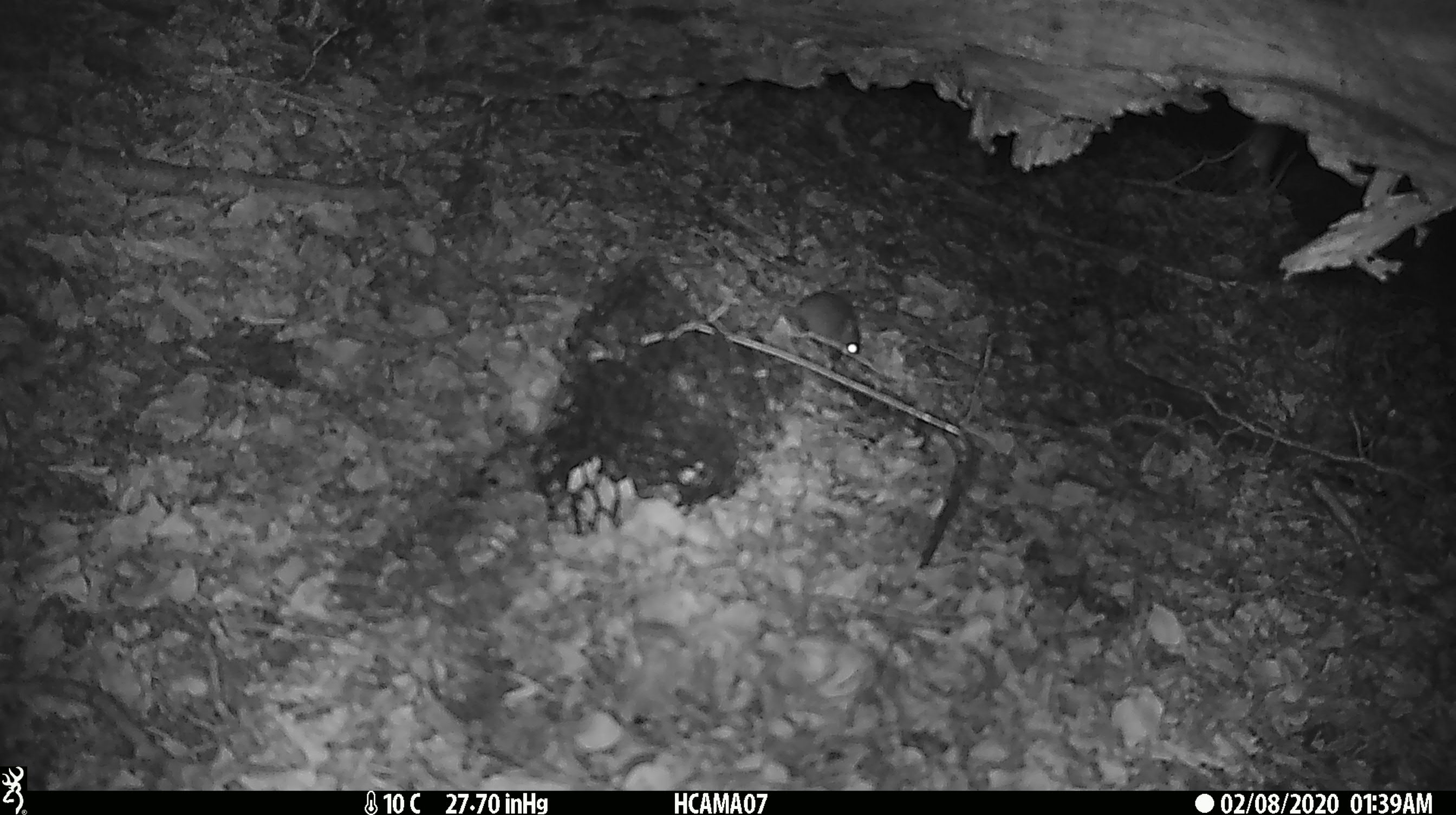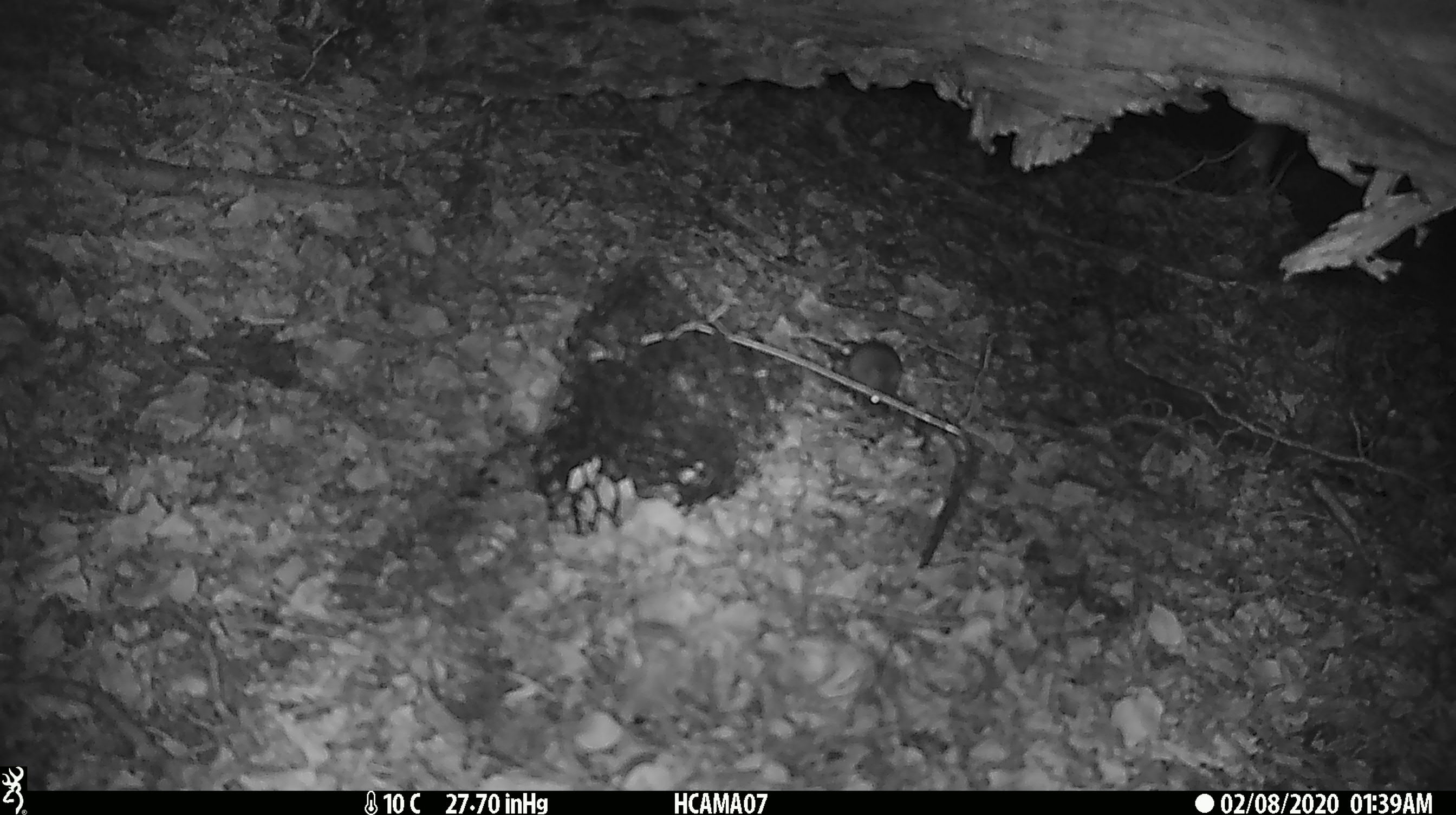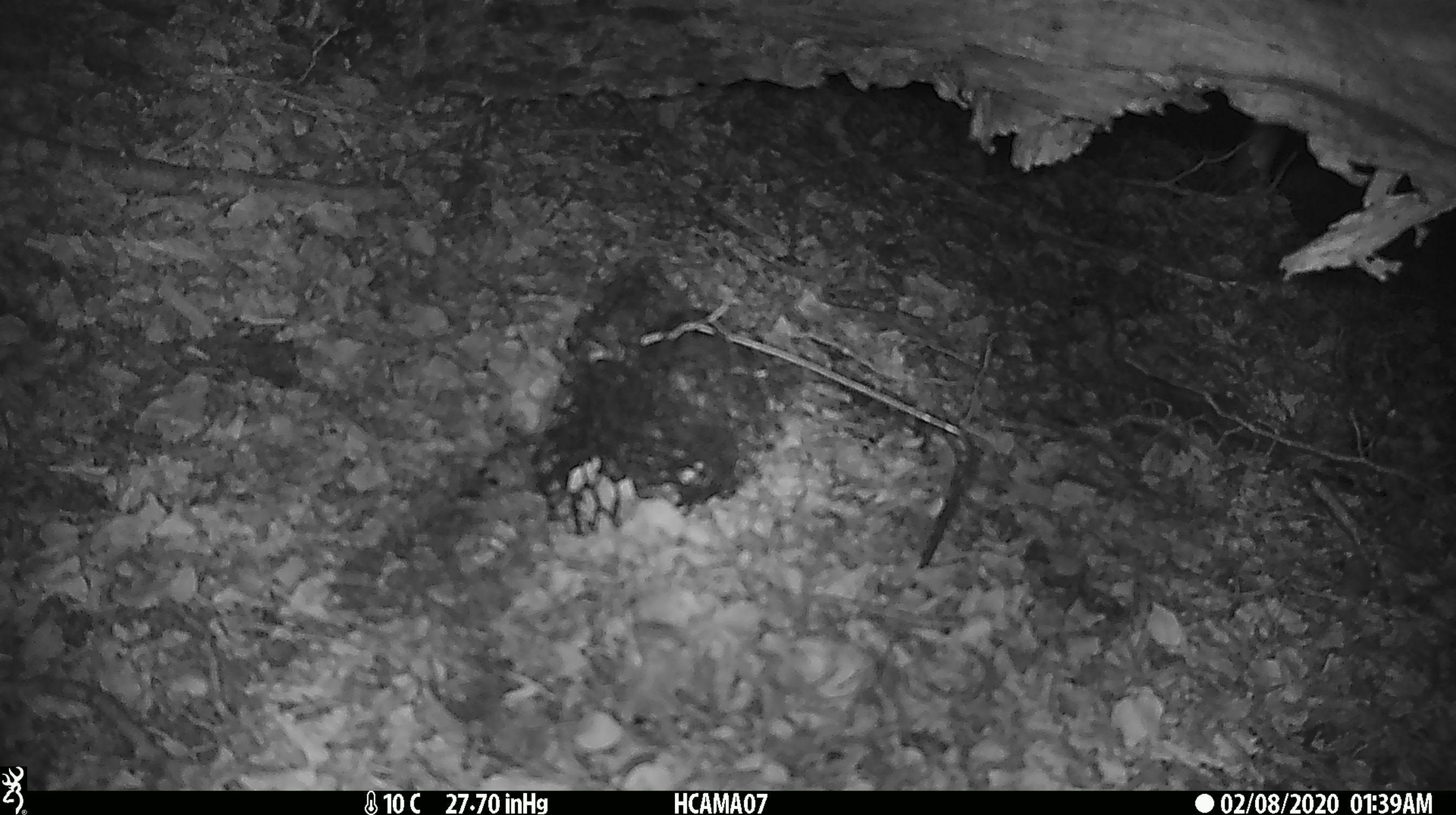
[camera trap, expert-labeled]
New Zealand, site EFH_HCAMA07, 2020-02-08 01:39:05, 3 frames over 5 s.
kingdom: Animalia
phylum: Chordata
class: Mammalia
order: Rodentia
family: Muridae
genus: Mus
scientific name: Mus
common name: mouse